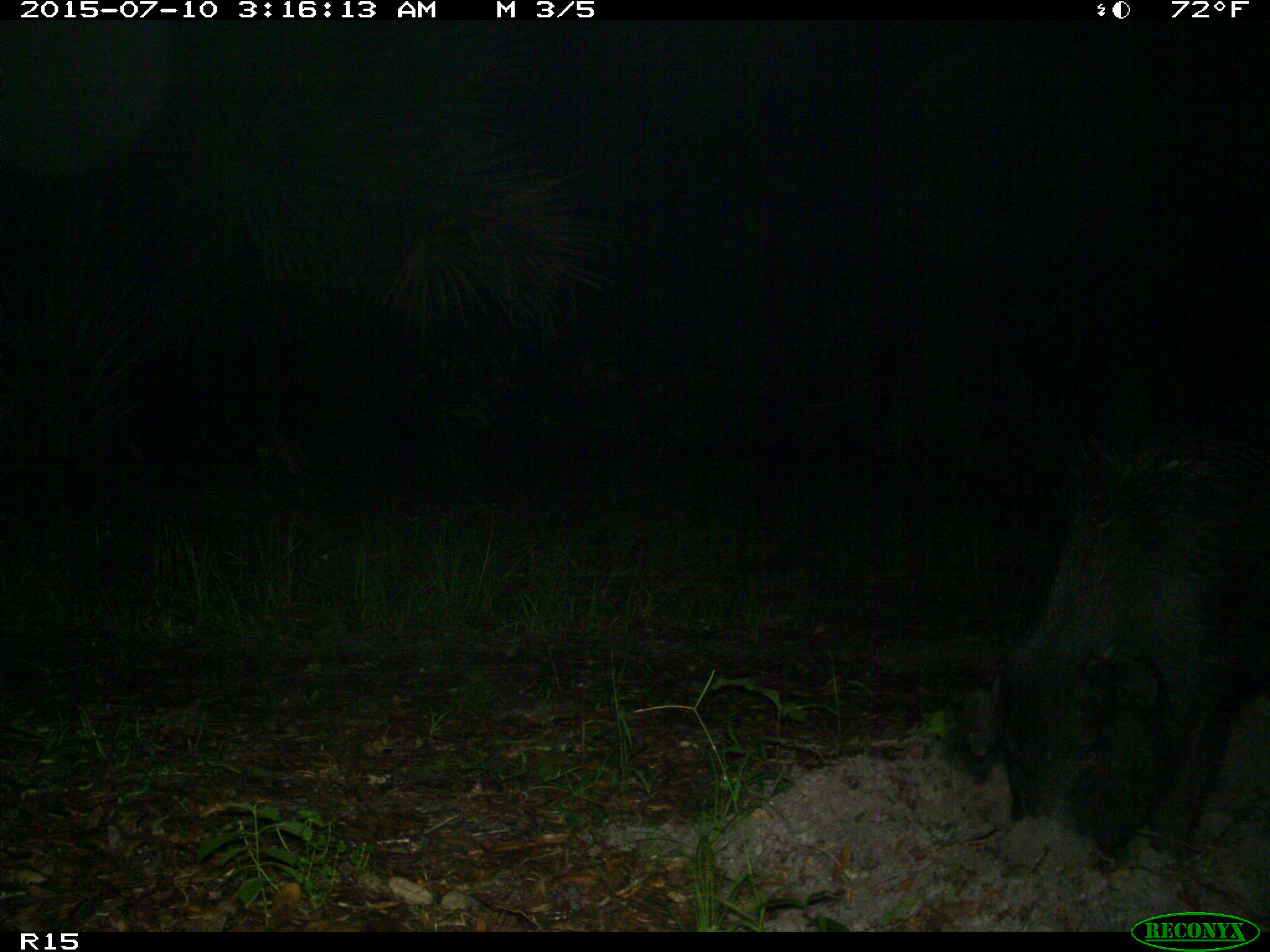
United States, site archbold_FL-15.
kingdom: Animalia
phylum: Chordata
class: Mammalia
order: Artiodactyla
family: Suidae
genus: Sus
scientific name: Sus scrofa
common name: wild boar